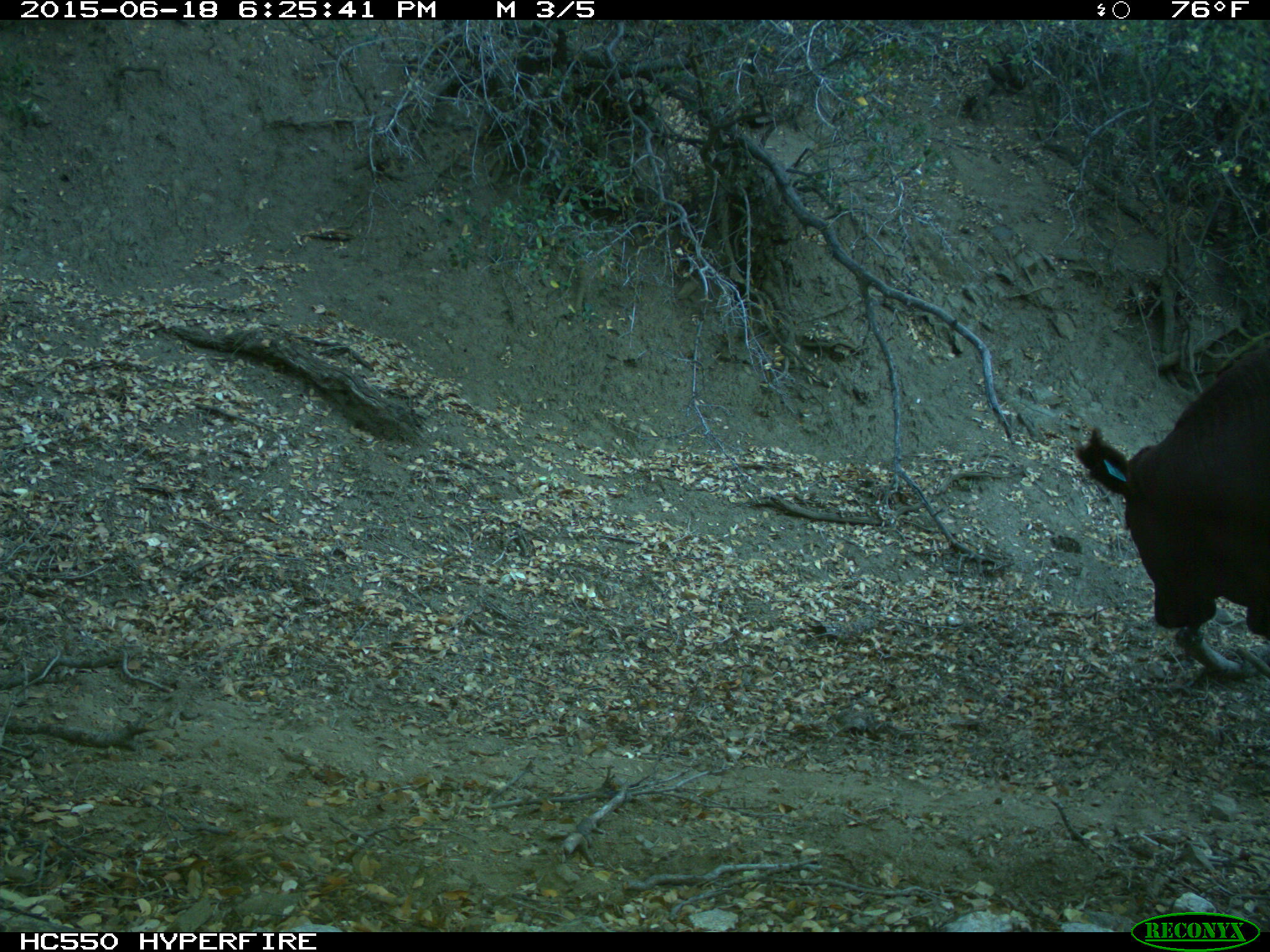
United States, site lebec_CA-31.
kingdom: Animalia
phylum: Chordata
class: Mammalia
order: Artiodactyla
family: Bovidae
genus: Bos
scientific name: Bos taurus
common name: domestic cow